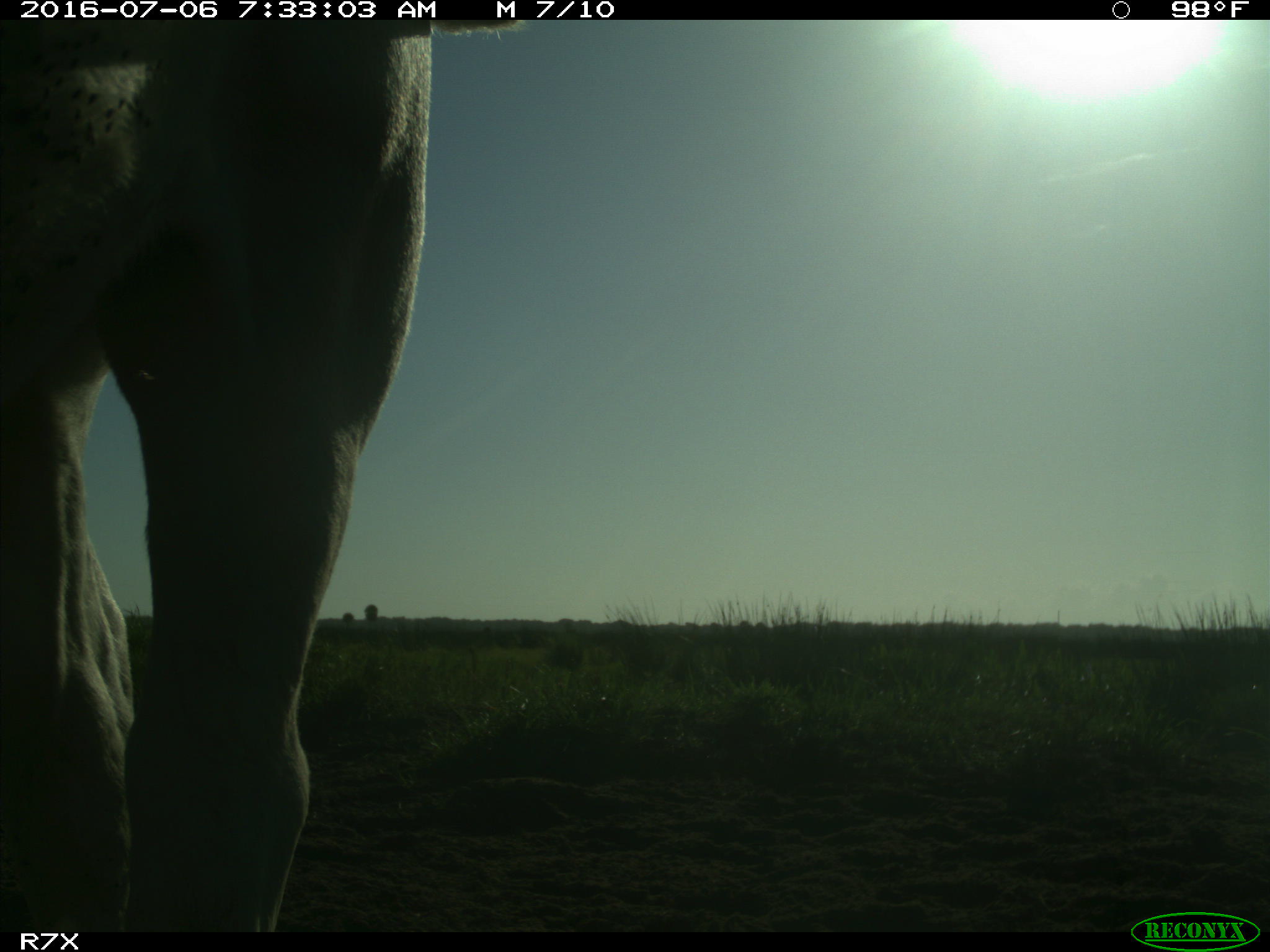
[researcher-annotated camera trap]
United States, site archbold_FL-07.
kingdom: Animalia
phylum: Chordata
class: Mammalia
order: Artiodactyla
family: Bovidae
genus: Bos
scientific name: Bos taurus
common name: domestic cow